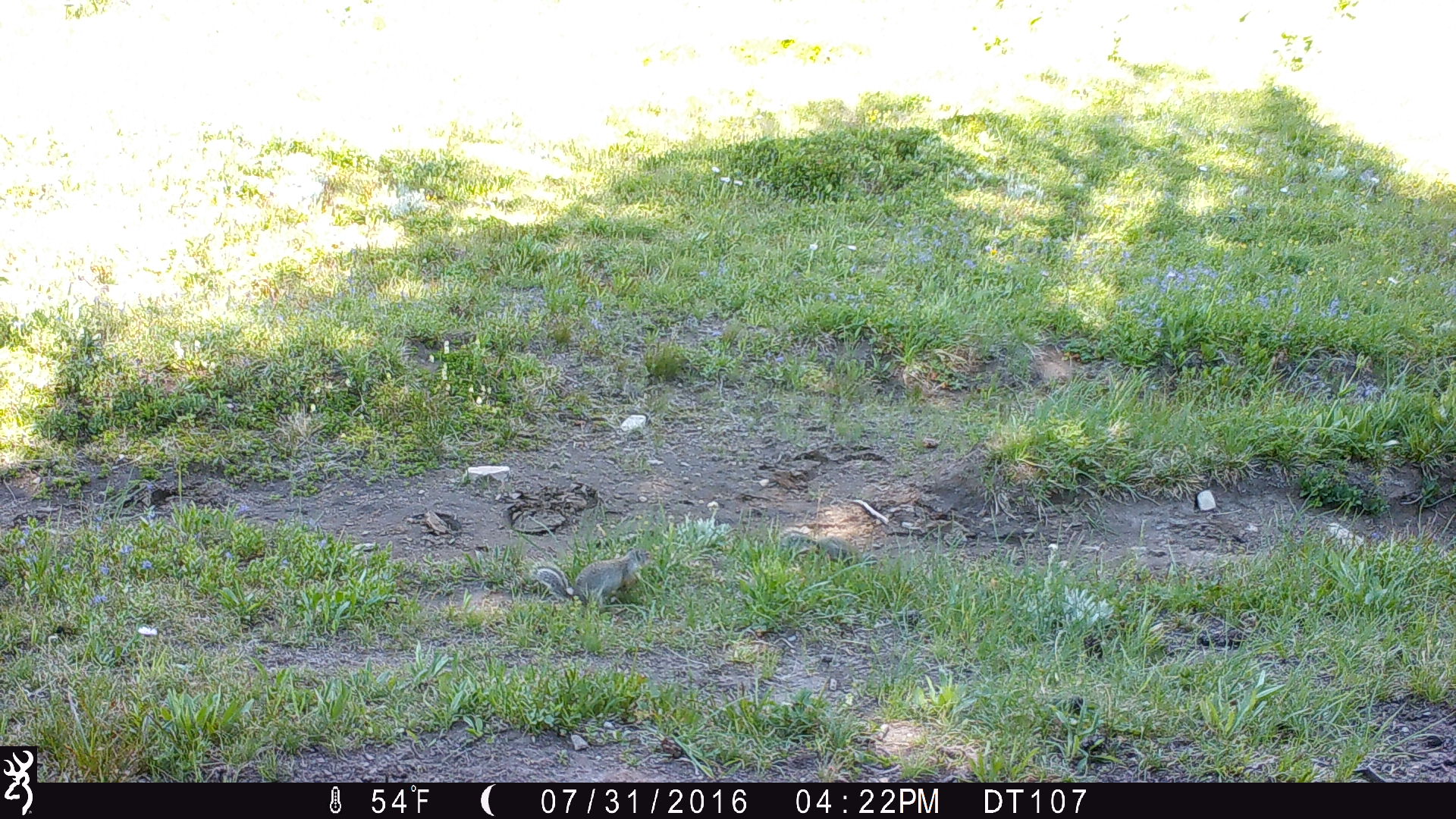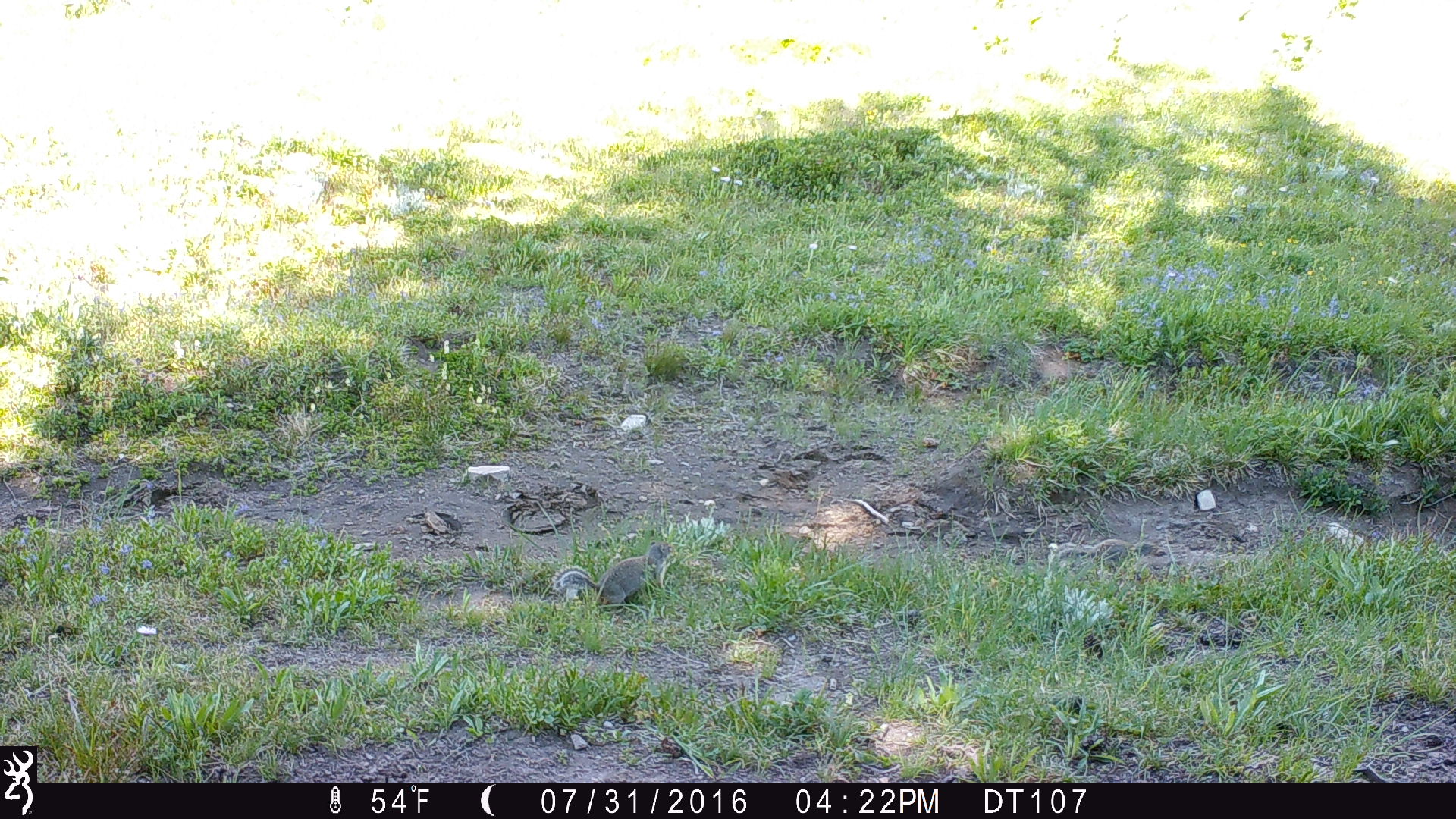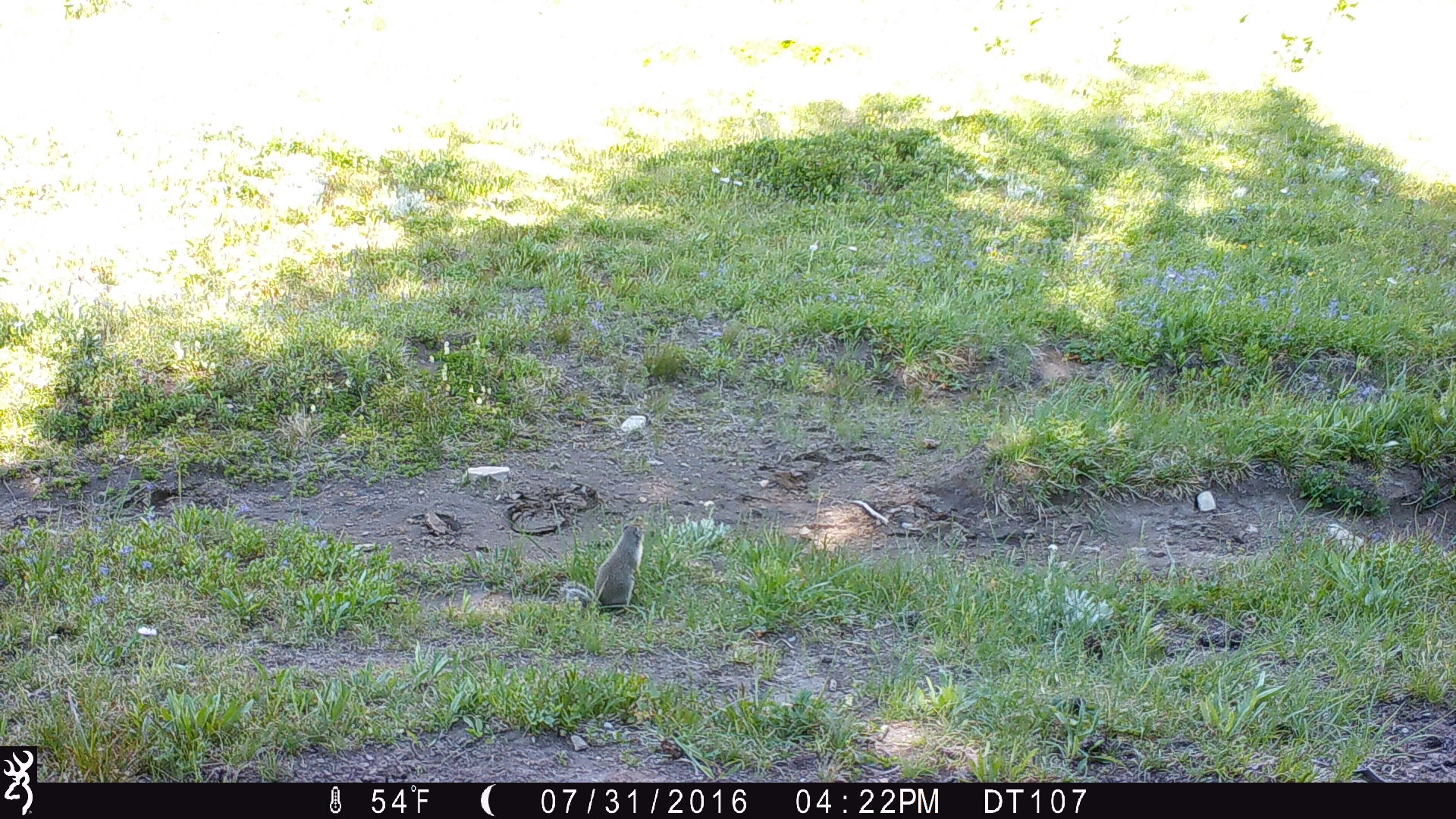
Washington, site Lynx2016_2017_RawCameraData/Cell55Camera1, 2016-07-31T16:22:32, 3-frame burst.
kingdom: Animalia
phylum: Chordata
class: Mammalia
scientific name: Mammalia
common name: small mammal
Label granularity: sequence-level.